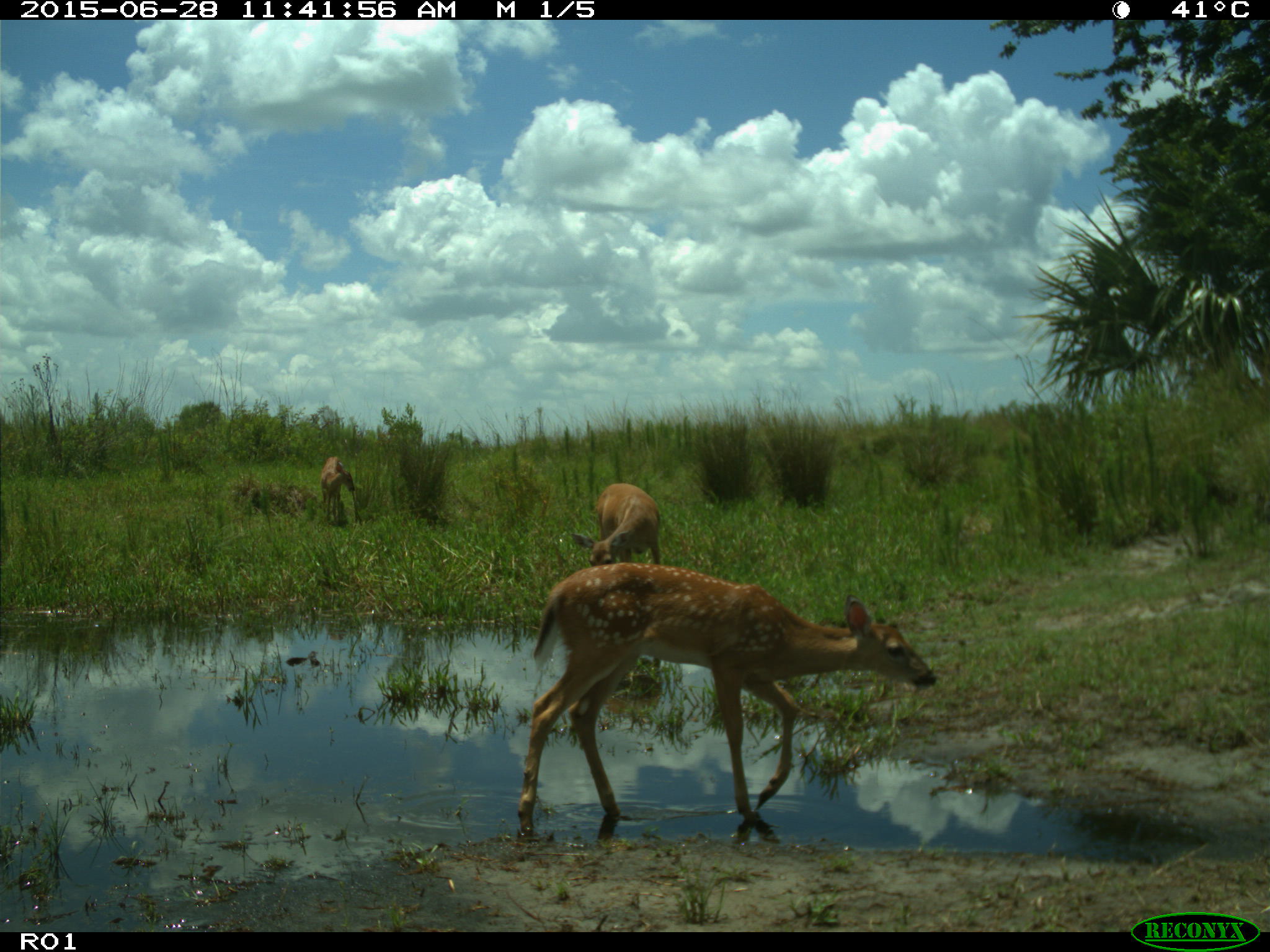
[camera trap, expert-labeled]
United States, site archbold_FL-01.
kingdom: Animalia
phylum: Chordata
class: Mammalia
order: Artiodactyla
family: Cervidae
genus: Odocoileus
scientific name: Odocoileus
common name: deer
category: unidentified deer